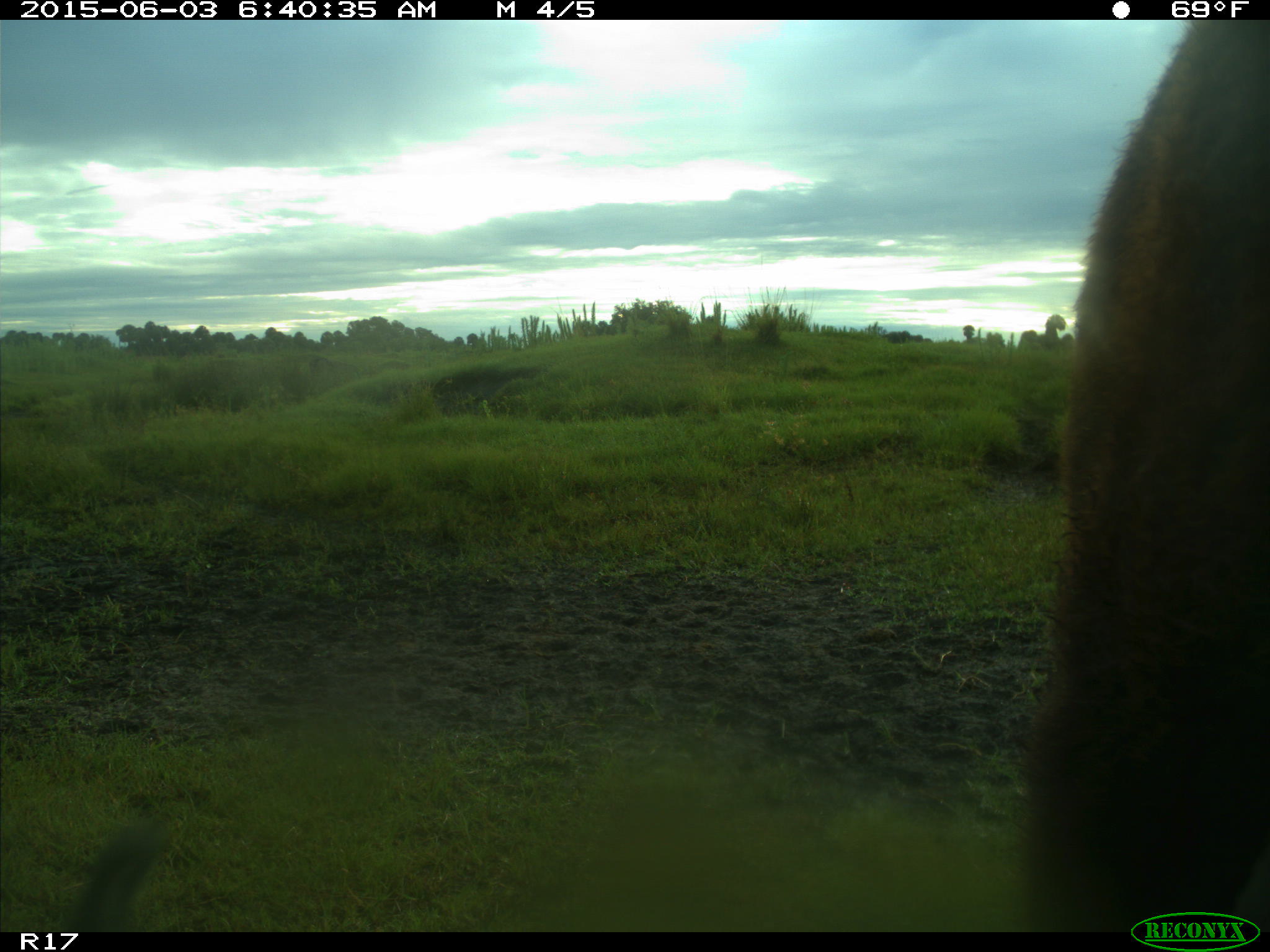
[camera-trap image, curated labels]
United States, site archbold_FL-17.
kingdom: Animalia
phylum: Chordata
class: Mammalia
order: Artiodactyla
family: Bovidae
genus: Bos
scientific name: Bos taurus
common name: domestic cow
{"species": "Bos taurus (domestic cow)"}